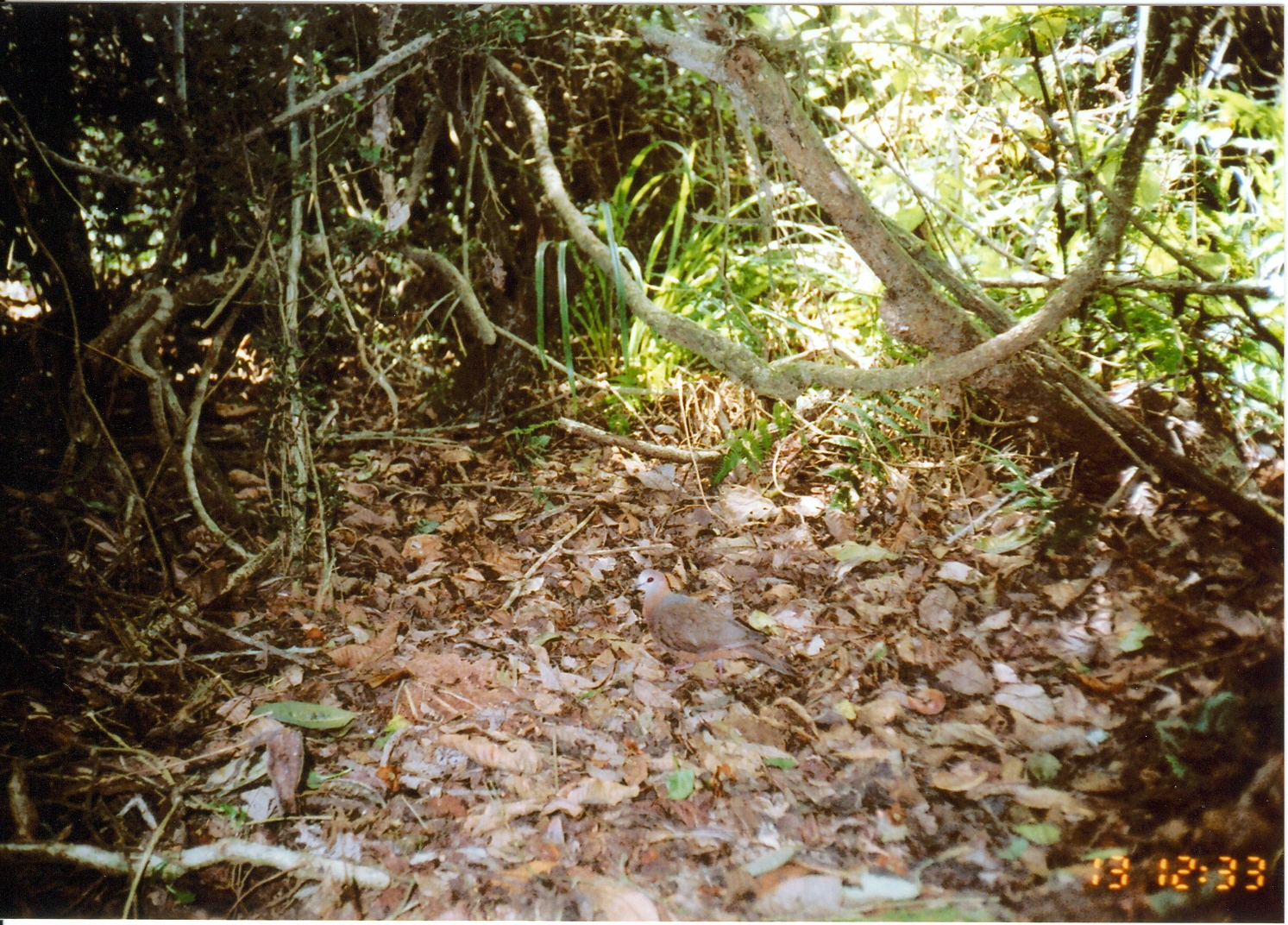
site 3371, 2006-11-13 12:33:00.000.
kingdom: Animalia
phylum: Chordata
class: Aves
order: Columbiformes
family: Columbidae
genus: Columba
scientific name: Columba larvata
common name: lemon dove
Columba larvata (lemon dove), count 1.